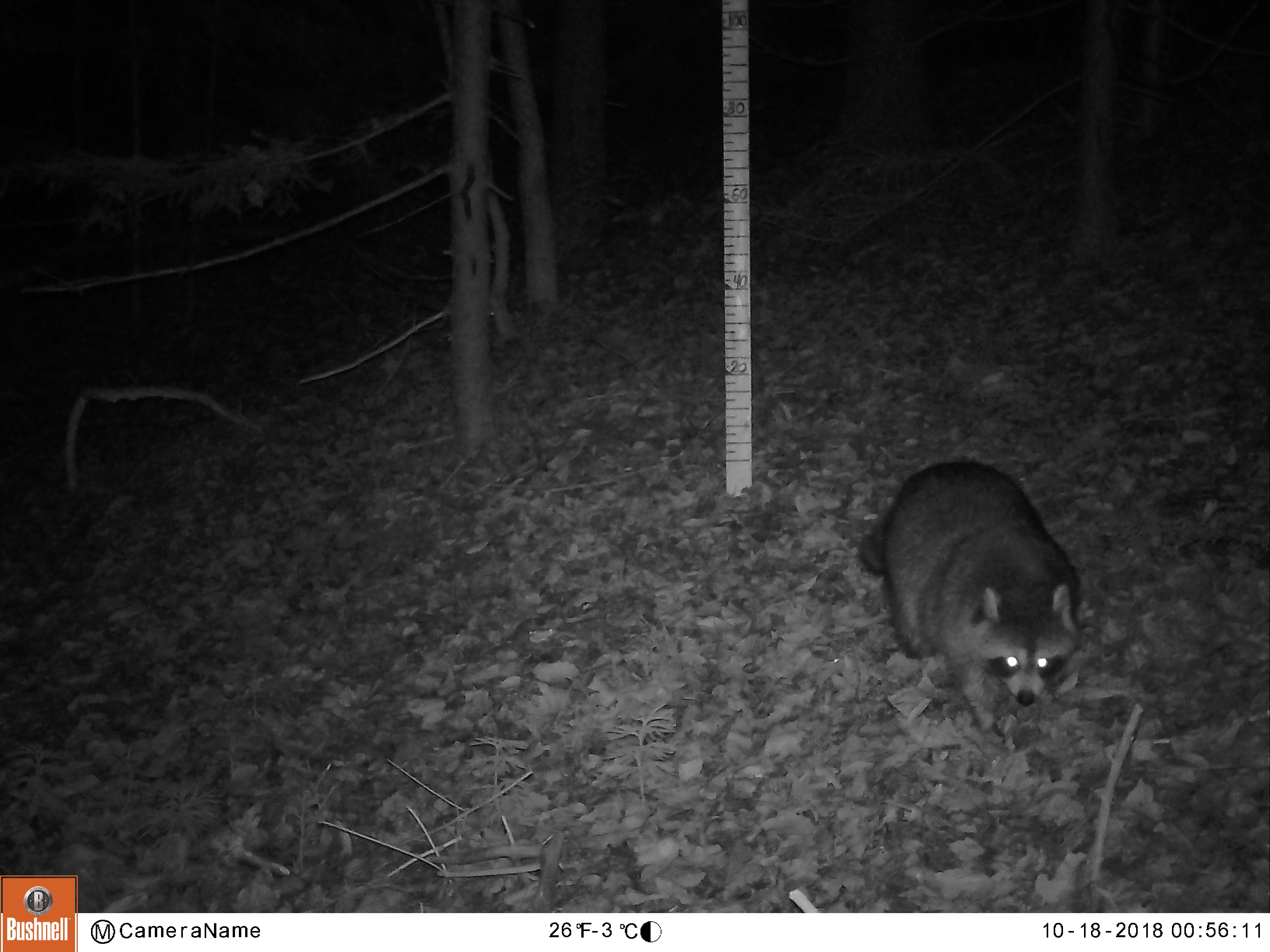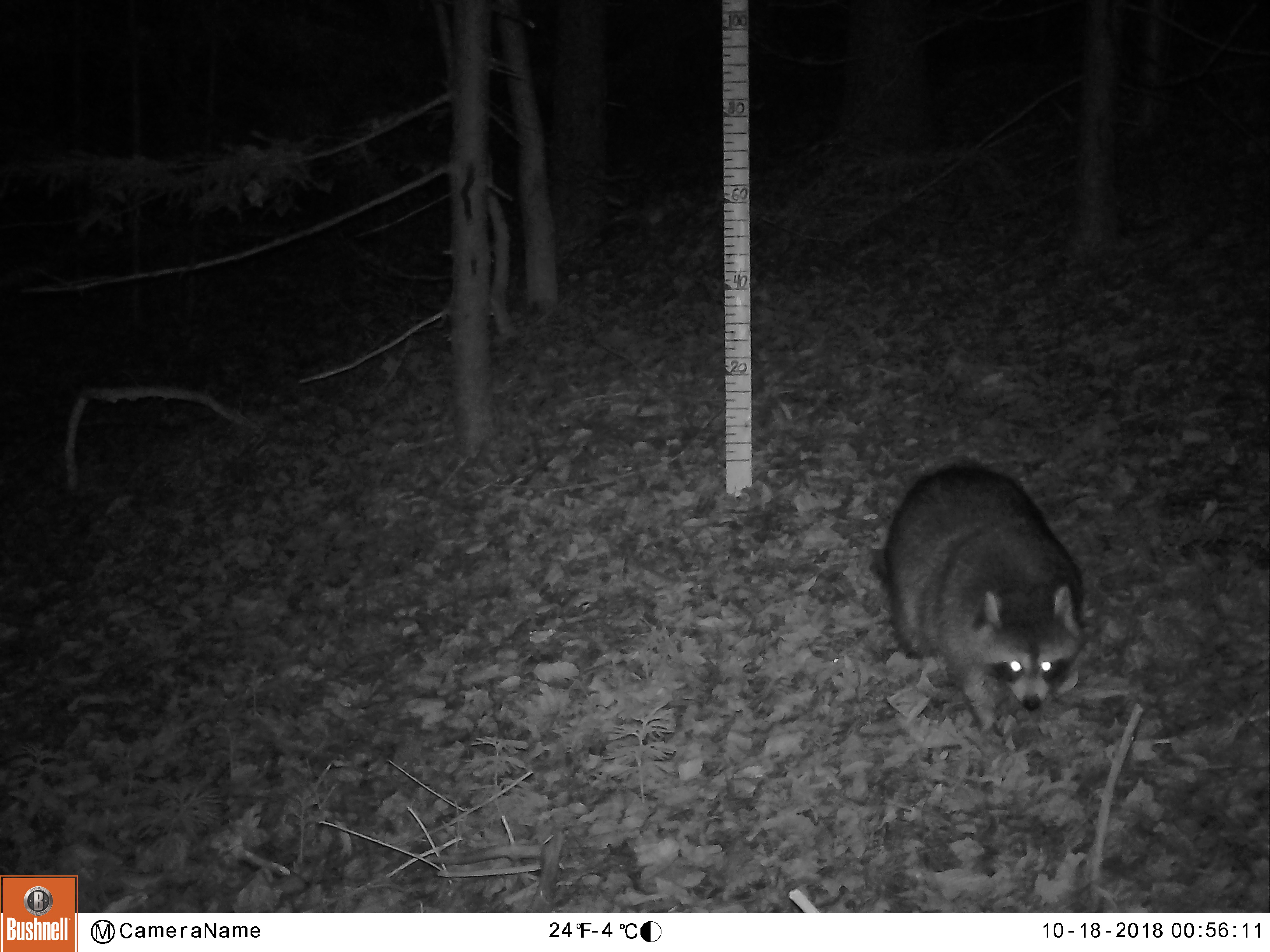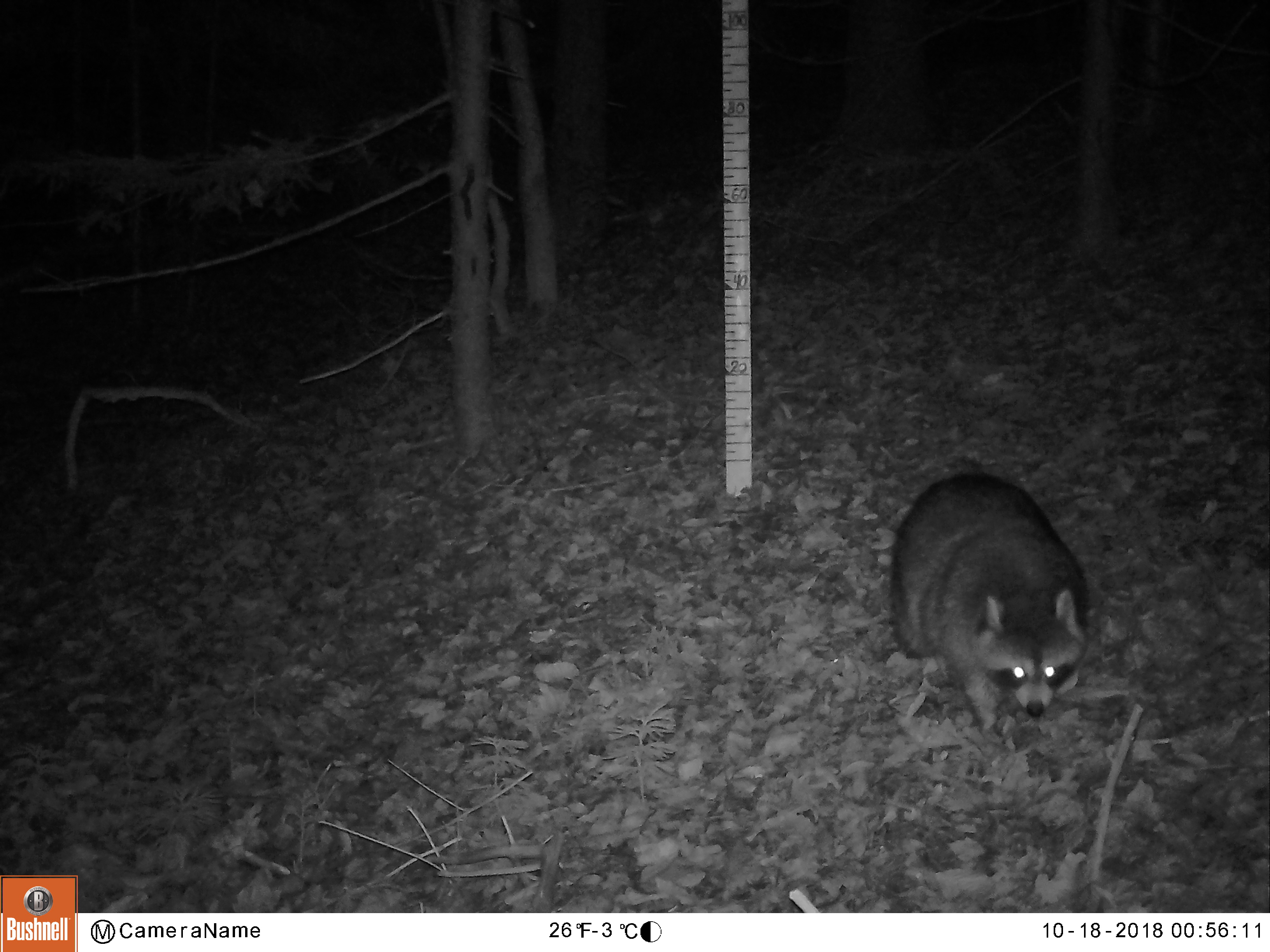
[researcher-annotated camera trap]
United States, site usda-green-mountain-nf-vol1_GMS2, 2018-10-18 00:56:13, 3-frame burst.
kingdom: Animalia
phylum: Chordata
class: Mammalia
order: Carnivora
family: Procyonidae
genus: Procyon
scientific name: Procyon lotor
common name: raccoon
Raccoon (Procyon lotor).